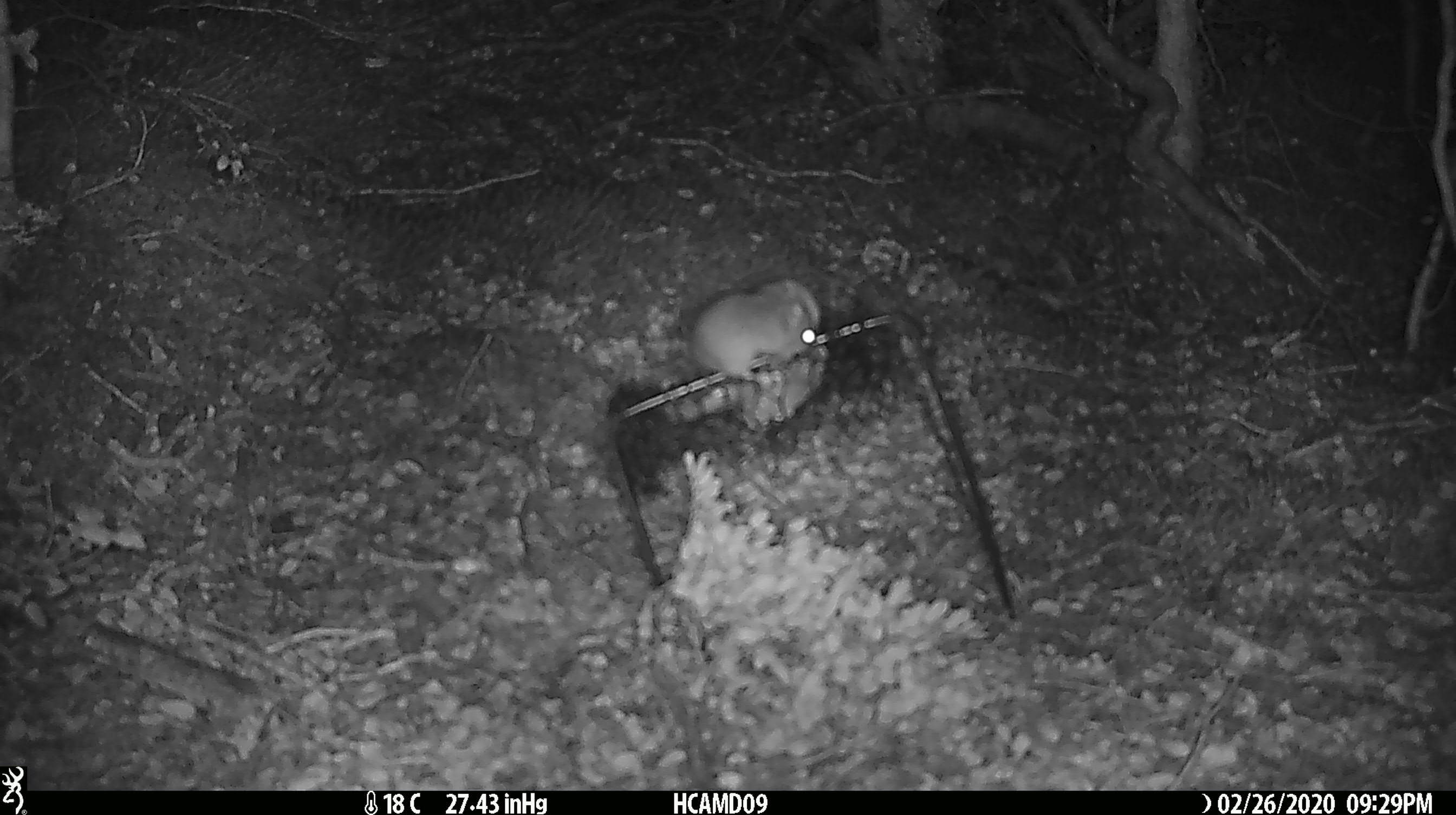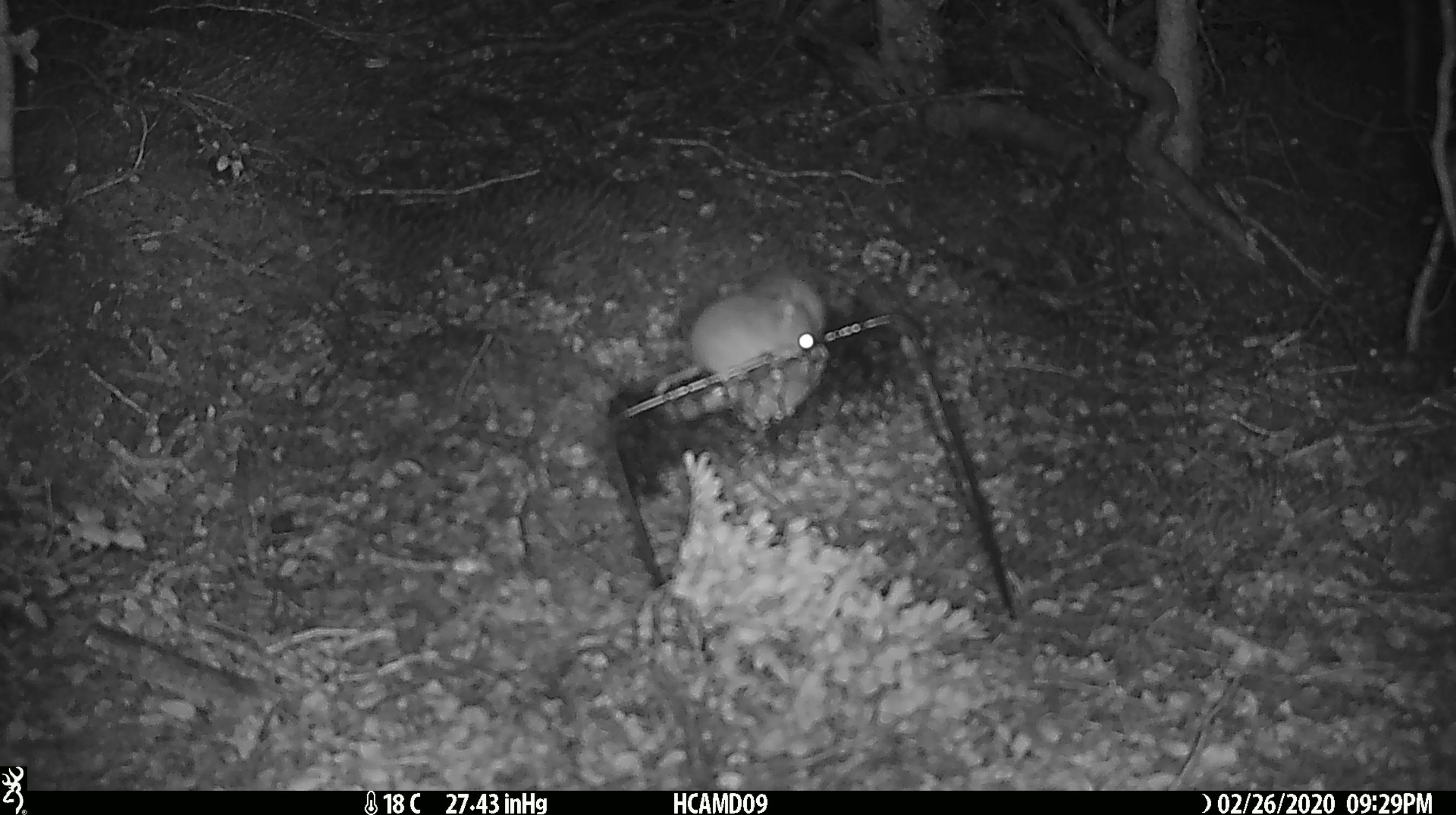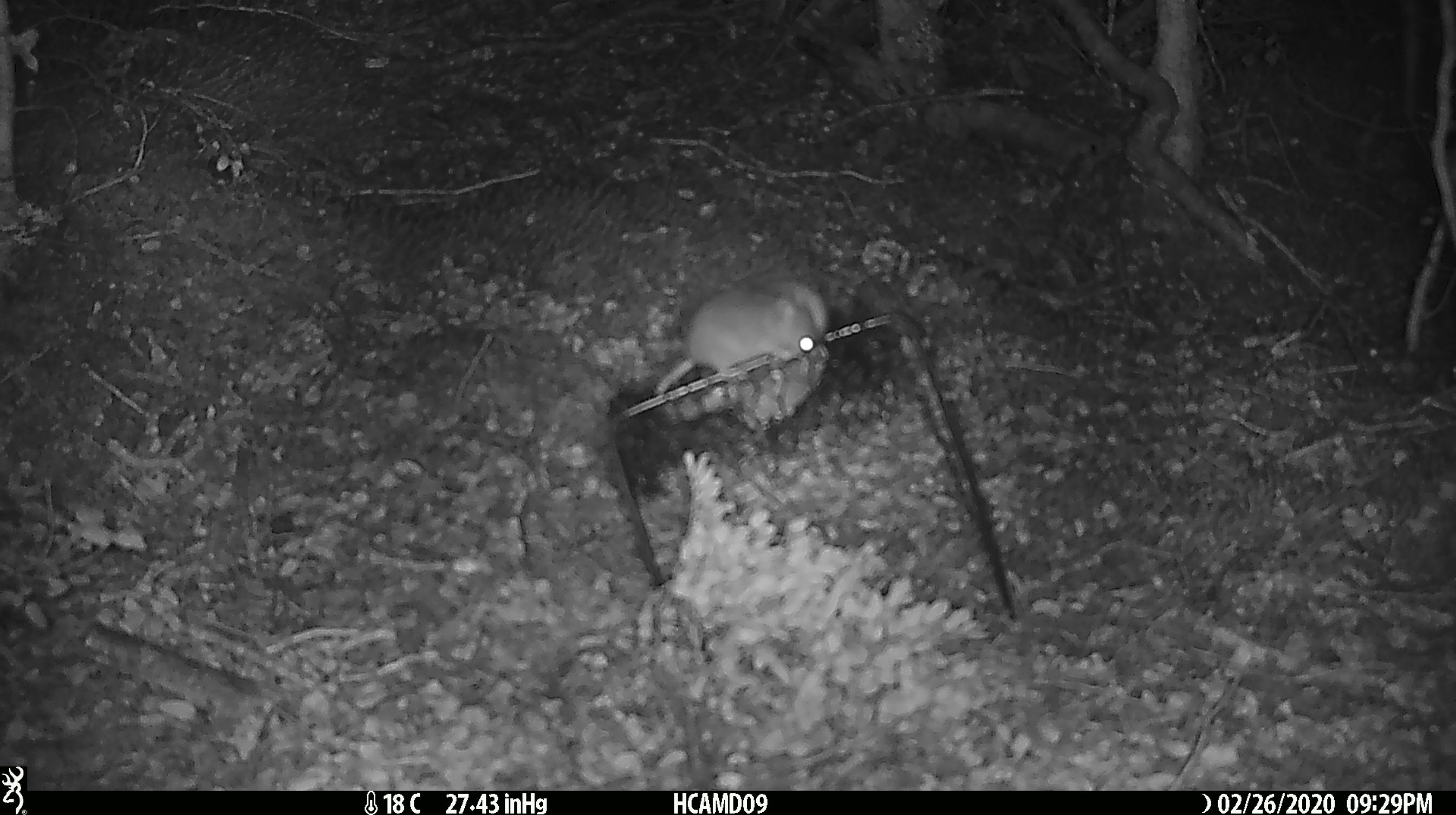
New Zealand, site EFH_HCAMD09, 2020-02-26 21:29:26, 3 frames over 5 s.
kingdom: Animalia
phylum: Chordata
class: Mammalia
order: Rodentia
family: Muridae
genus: Mus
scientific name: Mus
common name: mouse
Mouse (Mus).